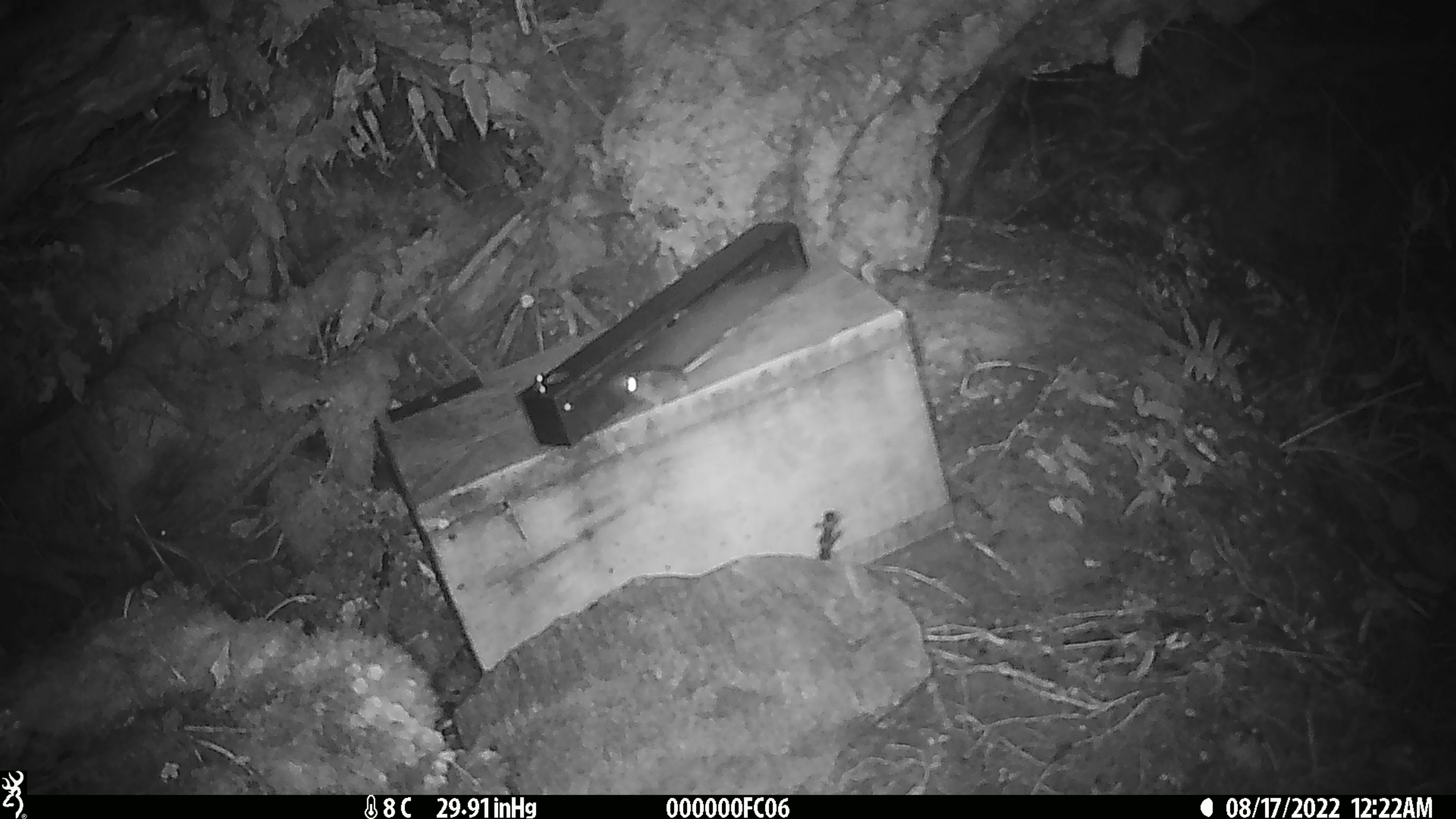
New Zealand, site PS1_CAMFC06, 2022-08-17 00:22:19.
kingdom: Animalia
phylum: Chordata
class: Mammalia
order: Rodentia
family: Muridae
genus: Mus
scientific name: Mus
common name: mouse